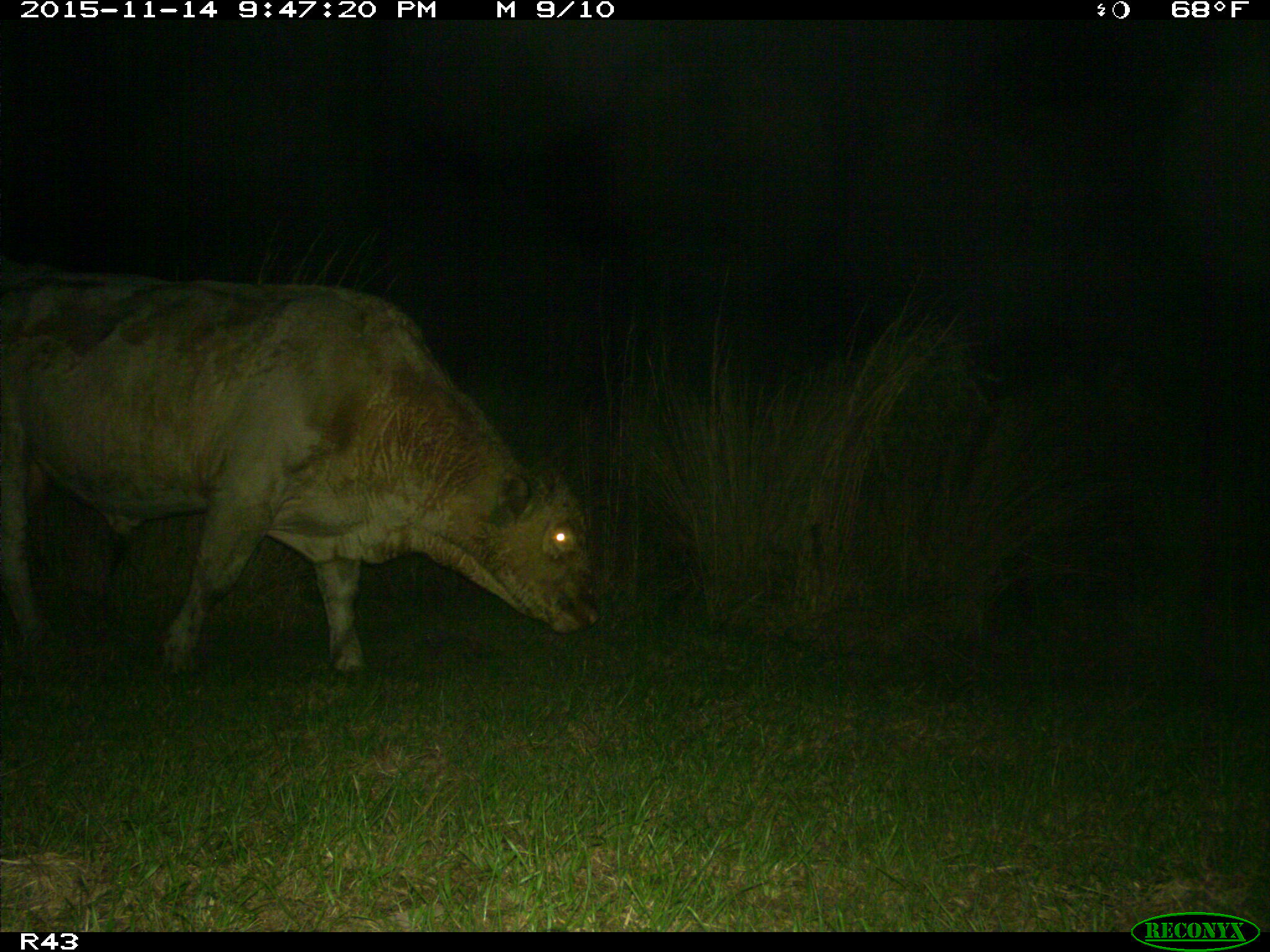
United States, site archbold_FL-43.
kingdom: Animalia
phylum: Chordata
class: Mammalia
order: Artiodactyla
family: Bovidae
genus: Bos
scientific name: Bos taurus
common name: domestic cow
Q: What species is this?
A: Bos taurus (domestic cow).